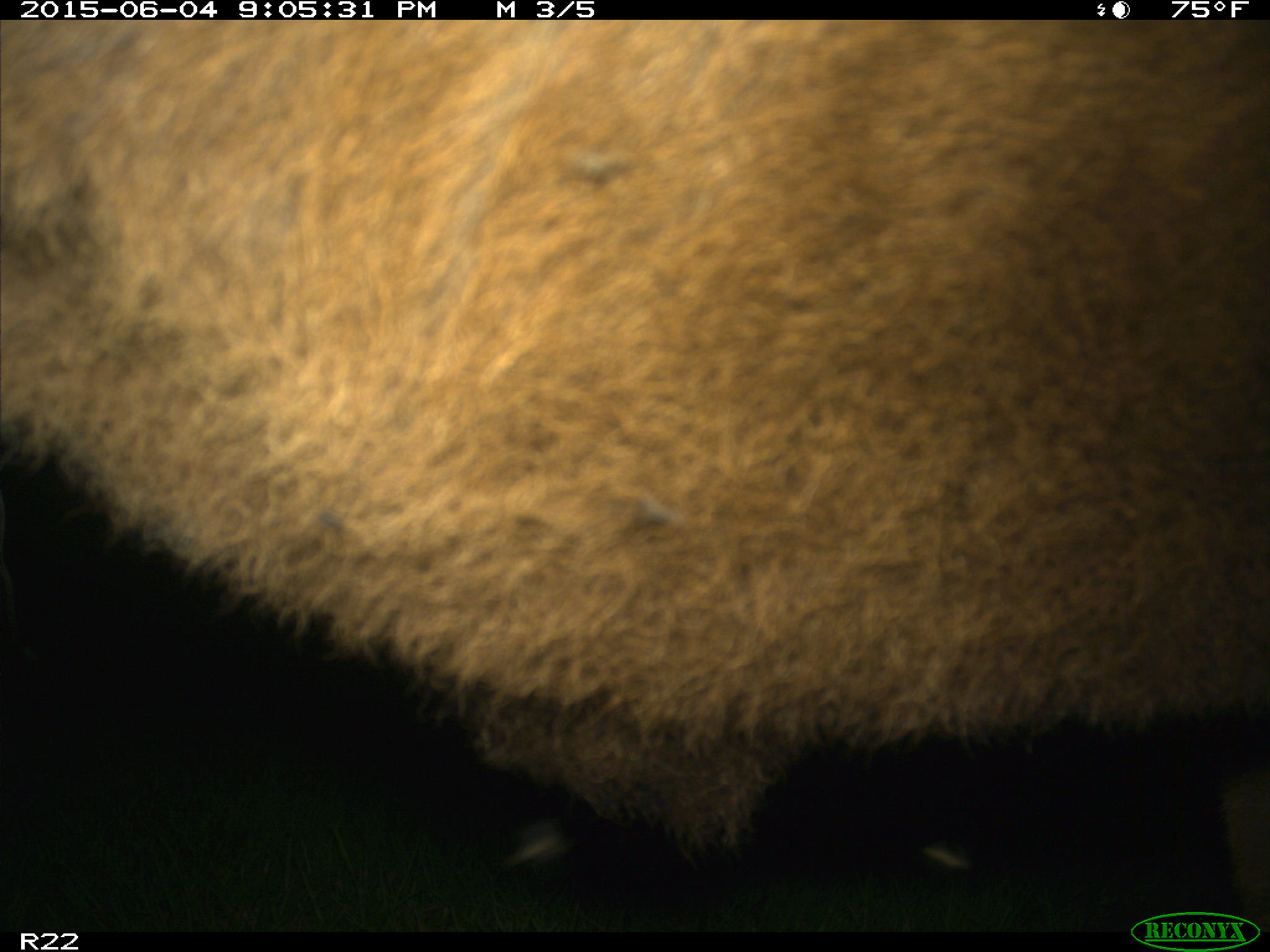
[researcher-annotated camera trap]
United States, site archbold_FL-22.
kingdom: Animalia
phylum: Chordata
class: Mammalia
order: Artiodactyla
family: Bovidae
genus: Bos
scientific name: Bos taurus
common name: domestic cow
Bos taurus (domestic cow).